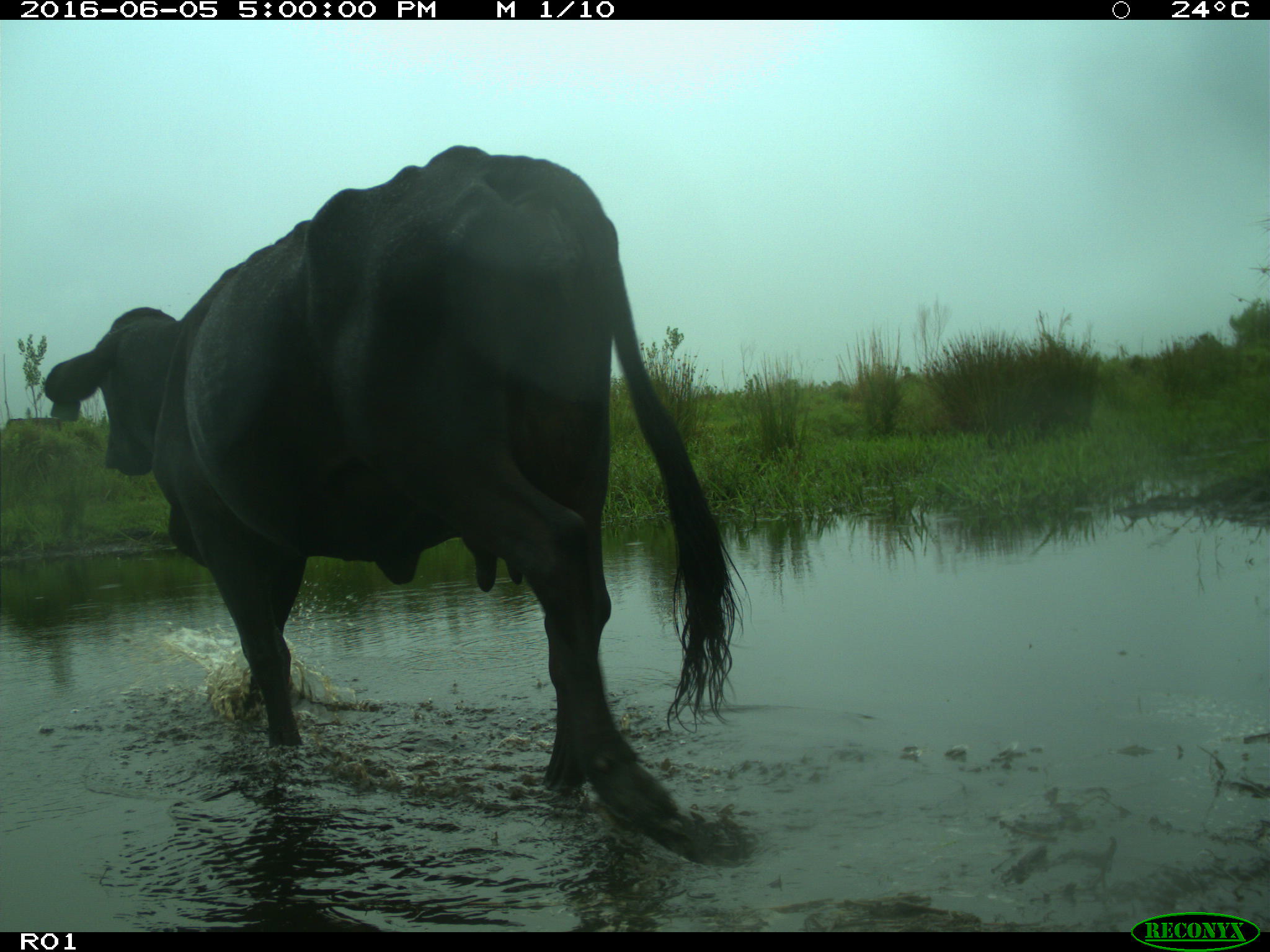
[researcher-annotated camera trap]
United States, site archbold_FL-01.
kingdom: Animalia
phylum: Chordata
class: Mammalia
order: Artiodactyla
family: Bovidae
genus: Bos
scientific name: Bos taurus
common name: domestic cow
Bos taurus (domestic cow).